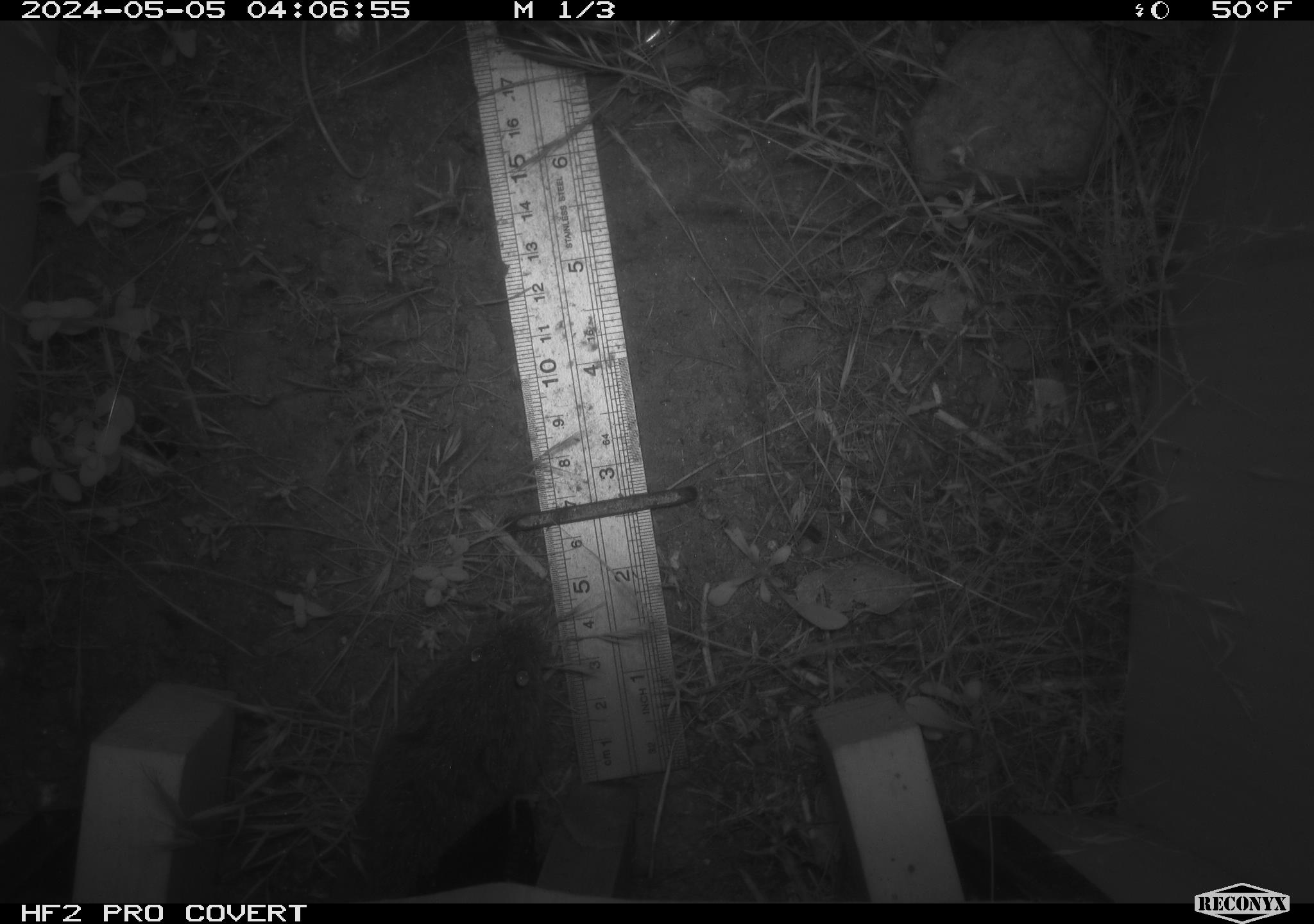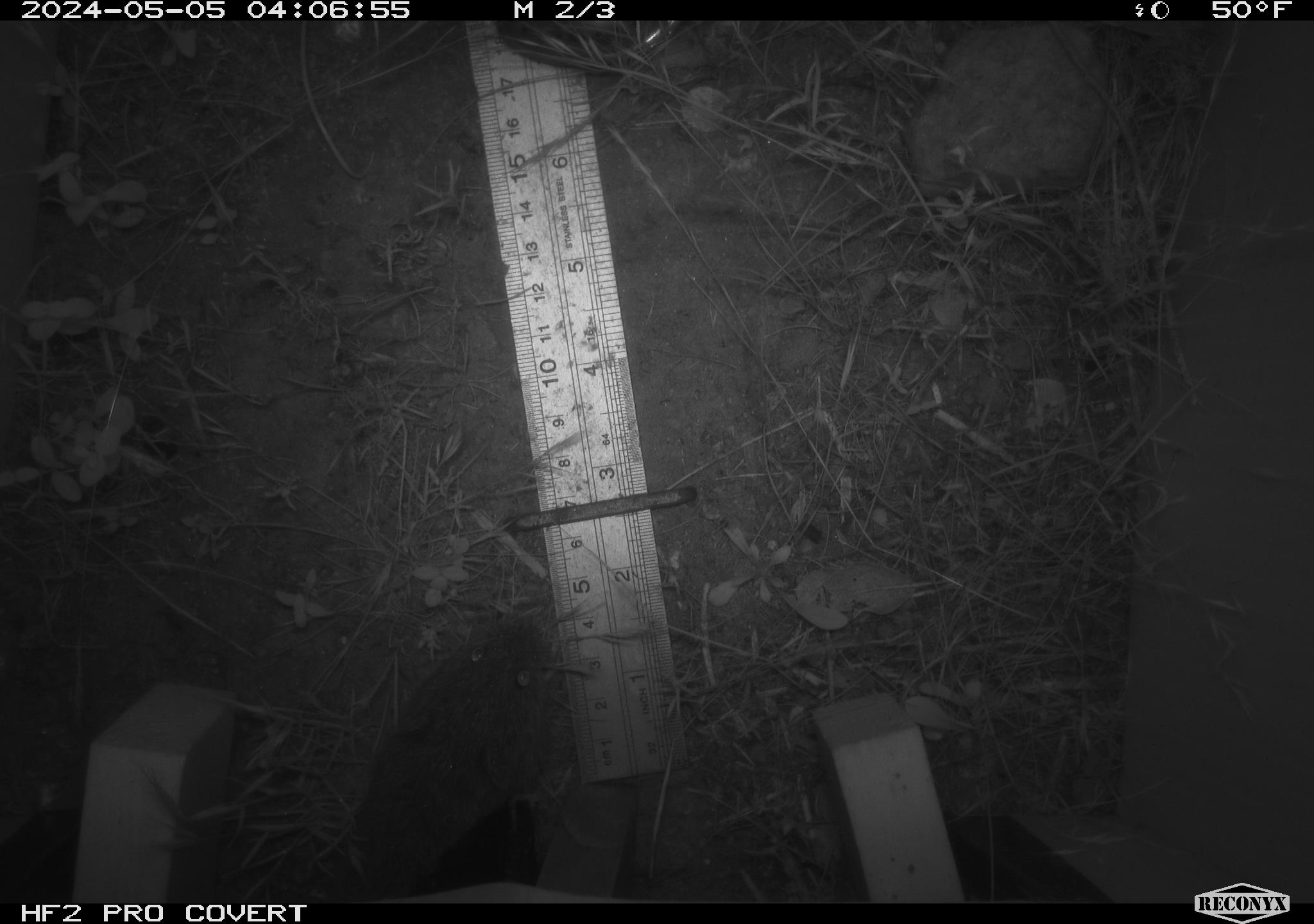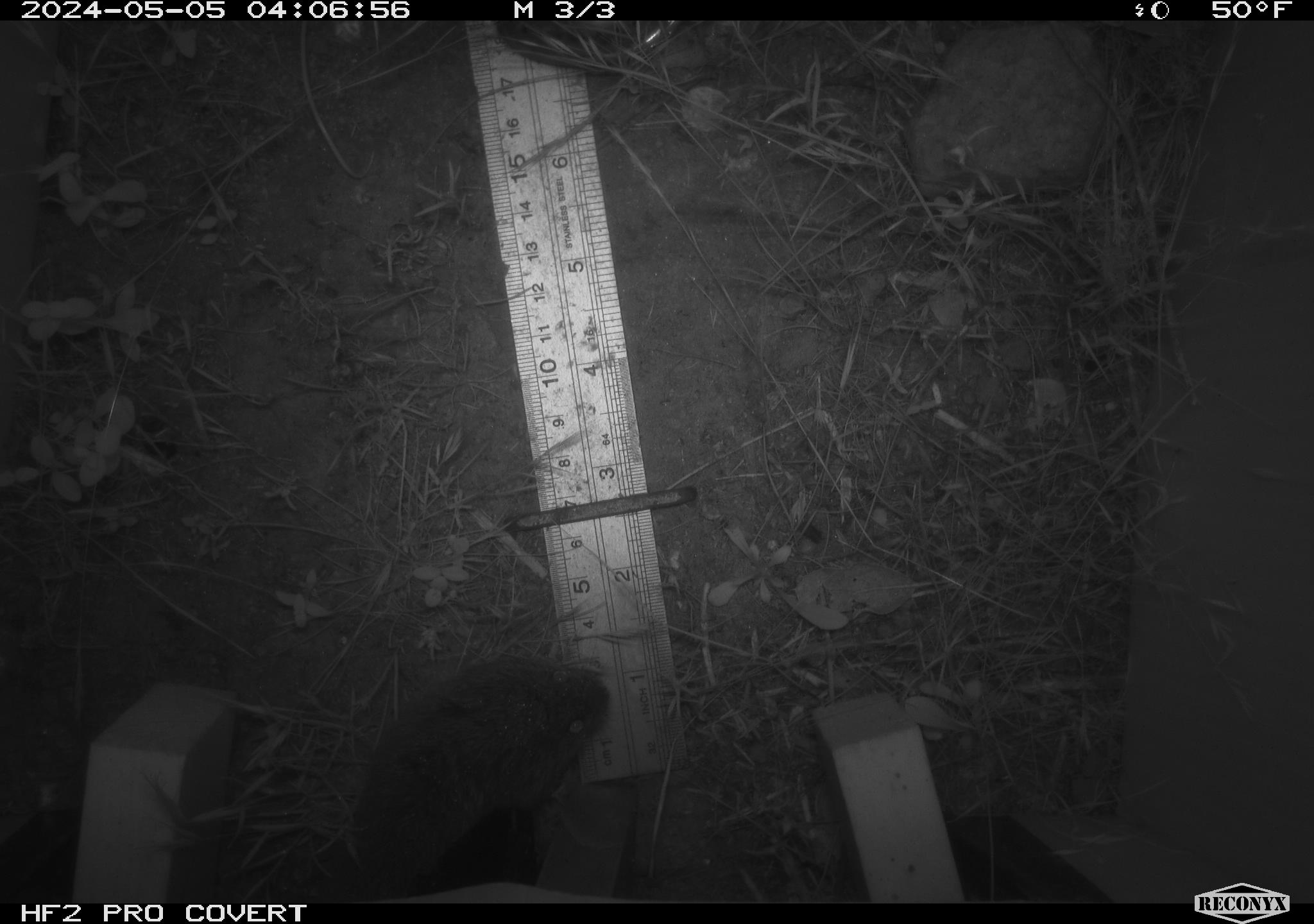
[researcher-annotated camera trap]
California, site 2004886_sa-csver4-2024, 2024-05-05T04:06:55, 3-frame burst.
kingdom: Animalia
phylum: Chordata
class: Mammalia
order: Rodentia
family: Cricetidae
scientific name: Arvicolinae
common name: voles, lemmings, and muskrats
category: arvicolinae subfamily